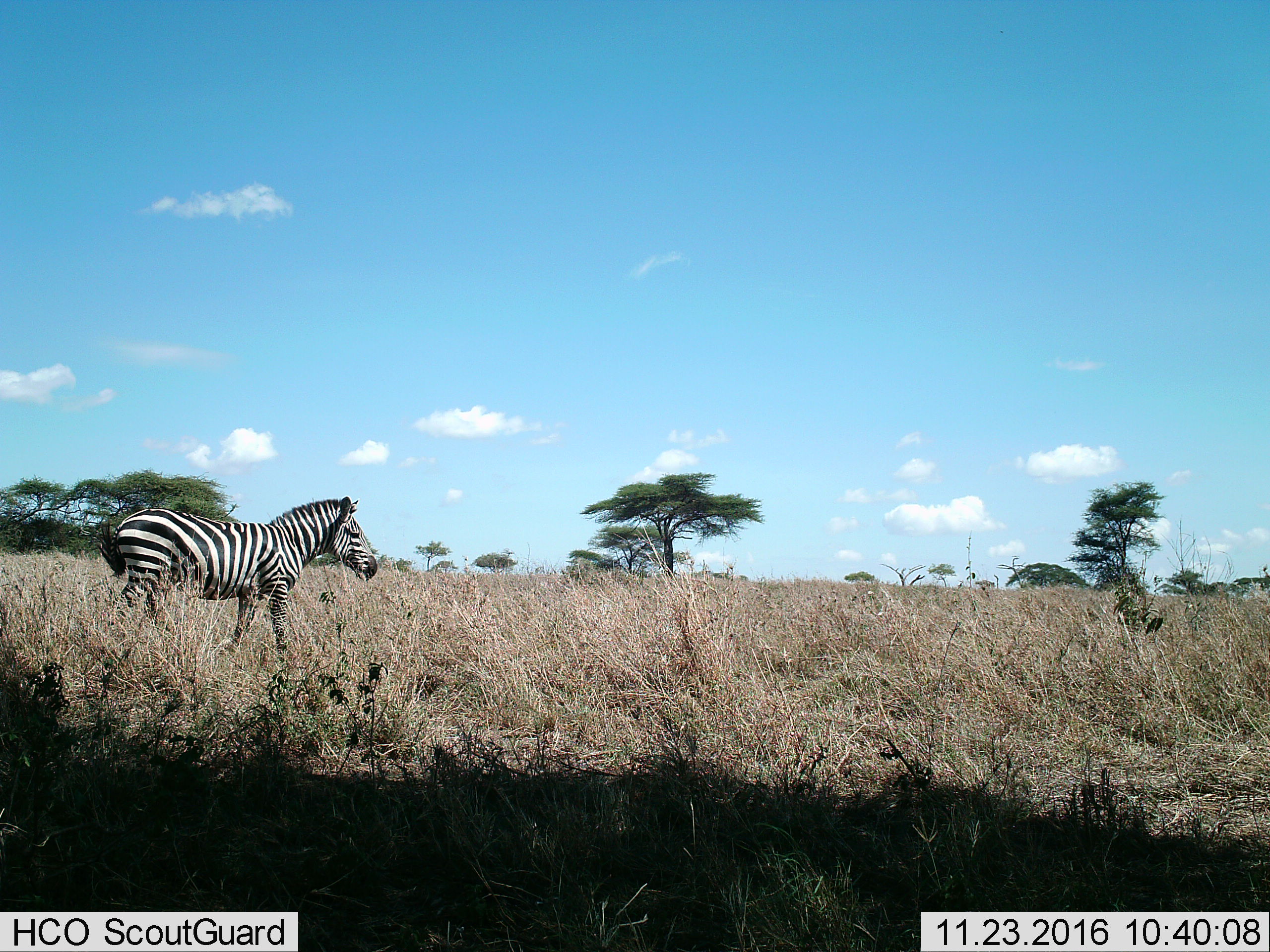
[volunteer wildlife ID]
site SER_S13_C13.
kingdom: Animalia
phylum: Chordata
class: Mammalia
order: Perissodactyla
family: Equidae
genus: Equus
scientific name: Equus quagga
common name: plains zebra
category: zebraplains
Zebraplains (plains zebra) (Equus quagga), count 1. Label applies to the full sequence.